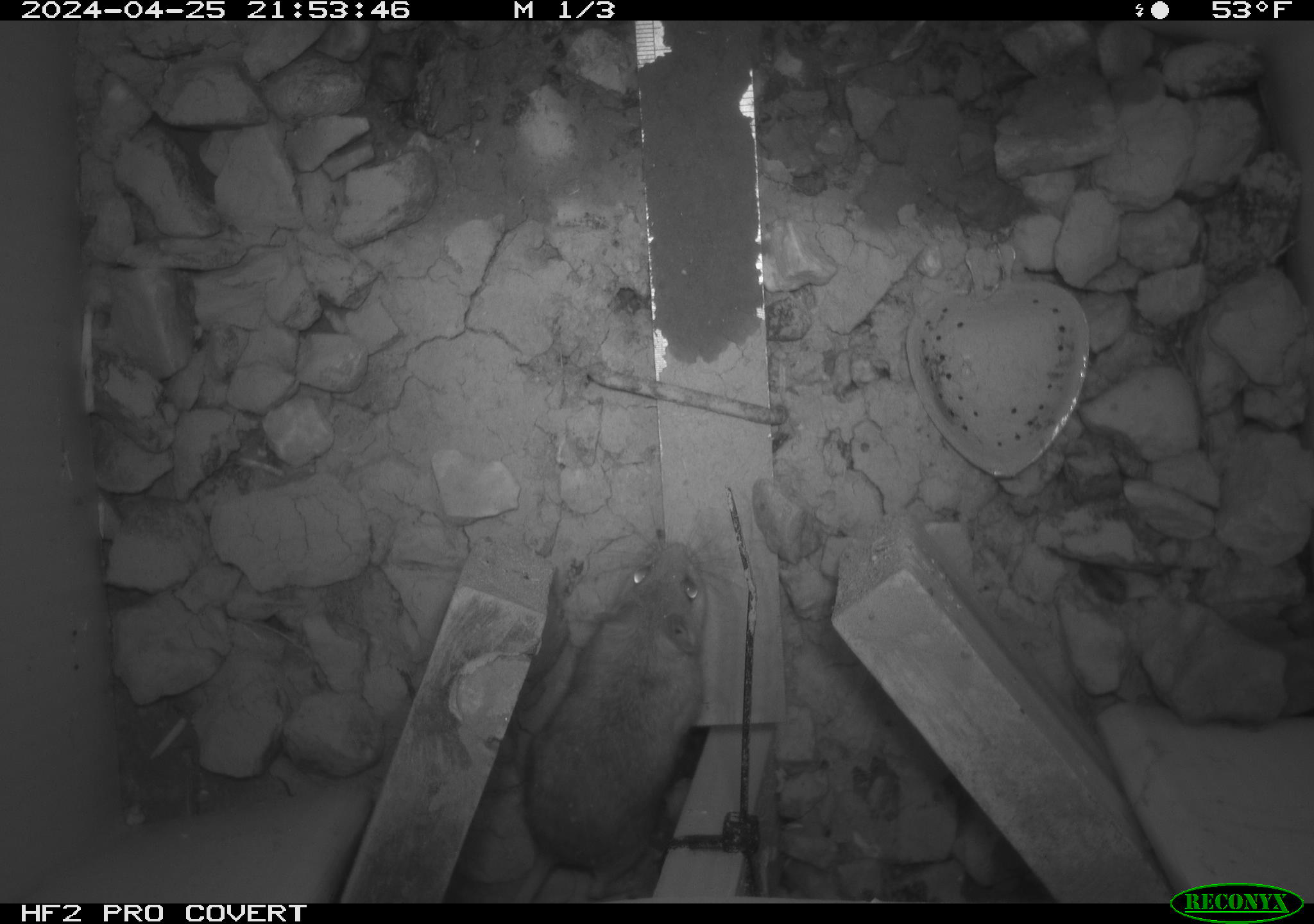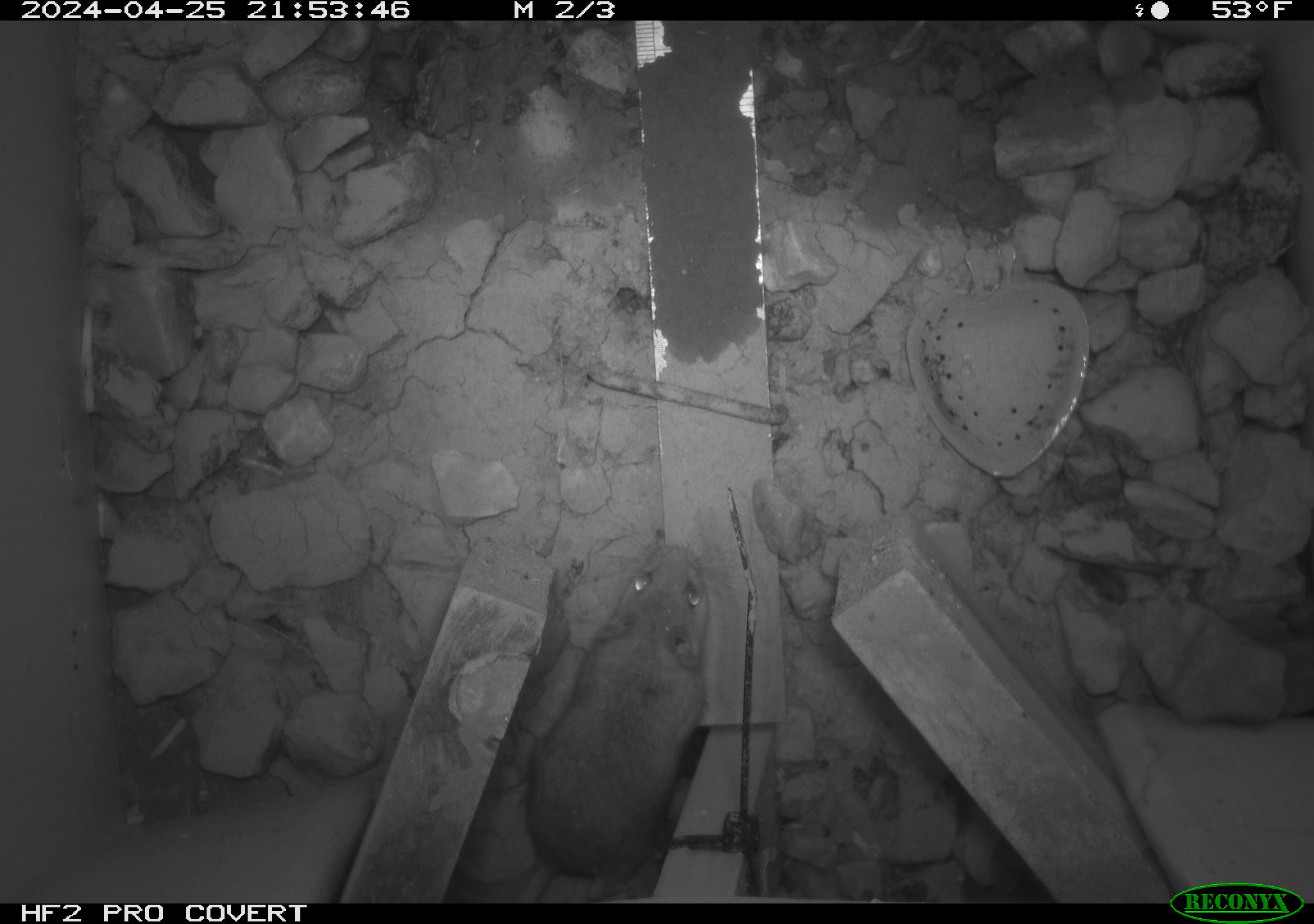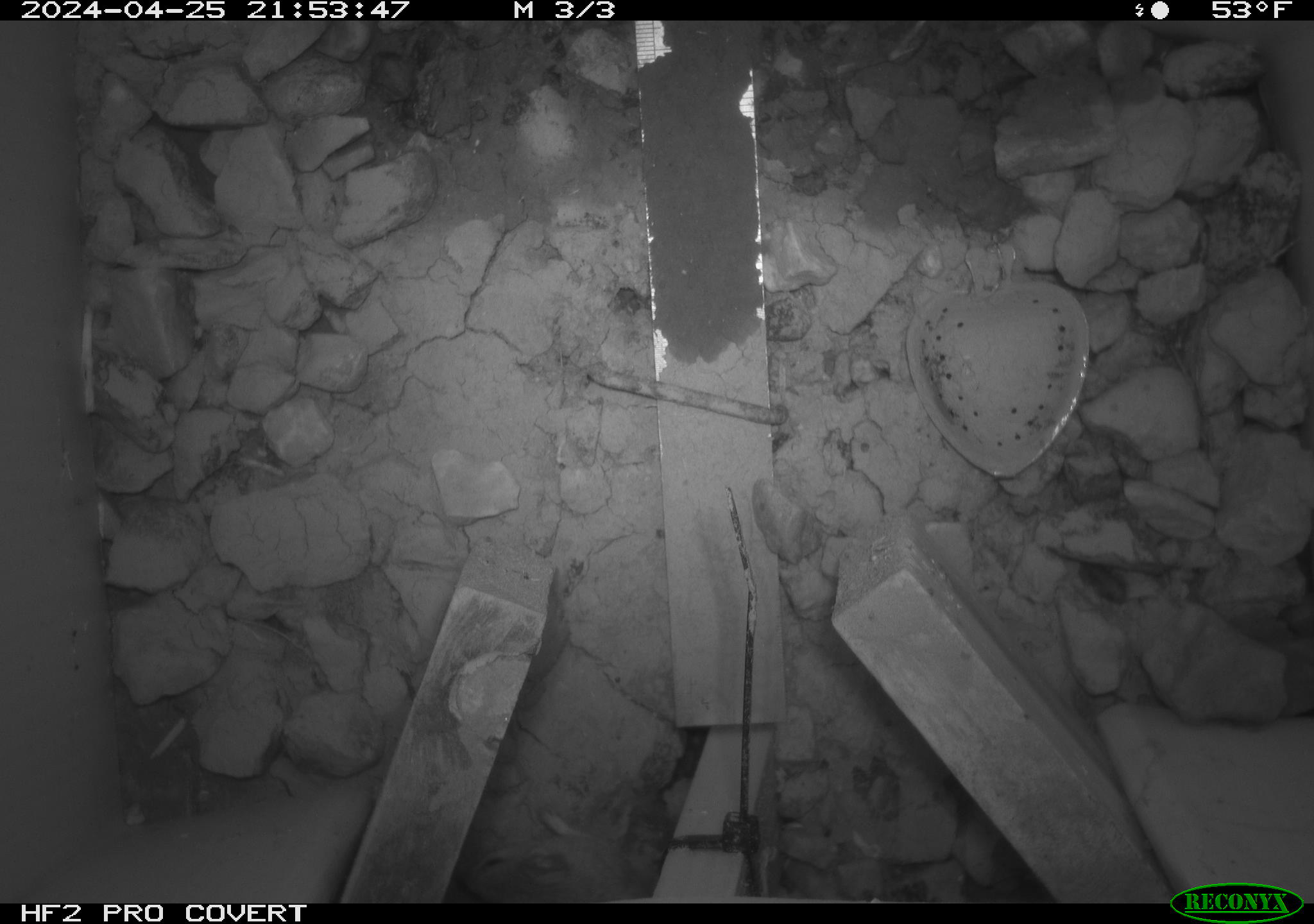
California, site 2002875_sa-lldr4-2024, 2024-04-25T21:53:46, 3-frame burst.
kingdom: Animalia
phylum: Chordata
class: Mammalia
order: Rodentia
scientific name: Rodentia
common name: rodent